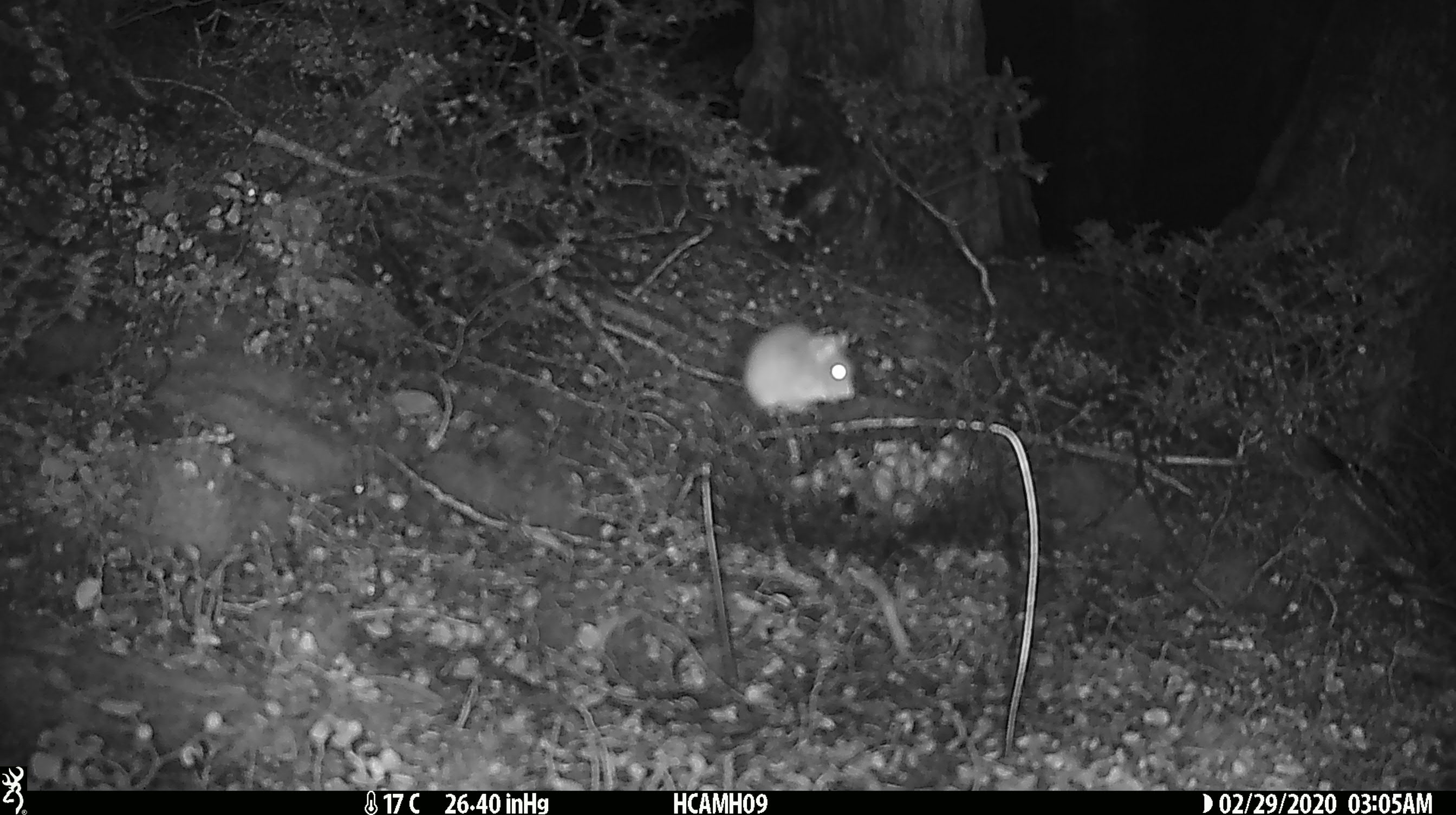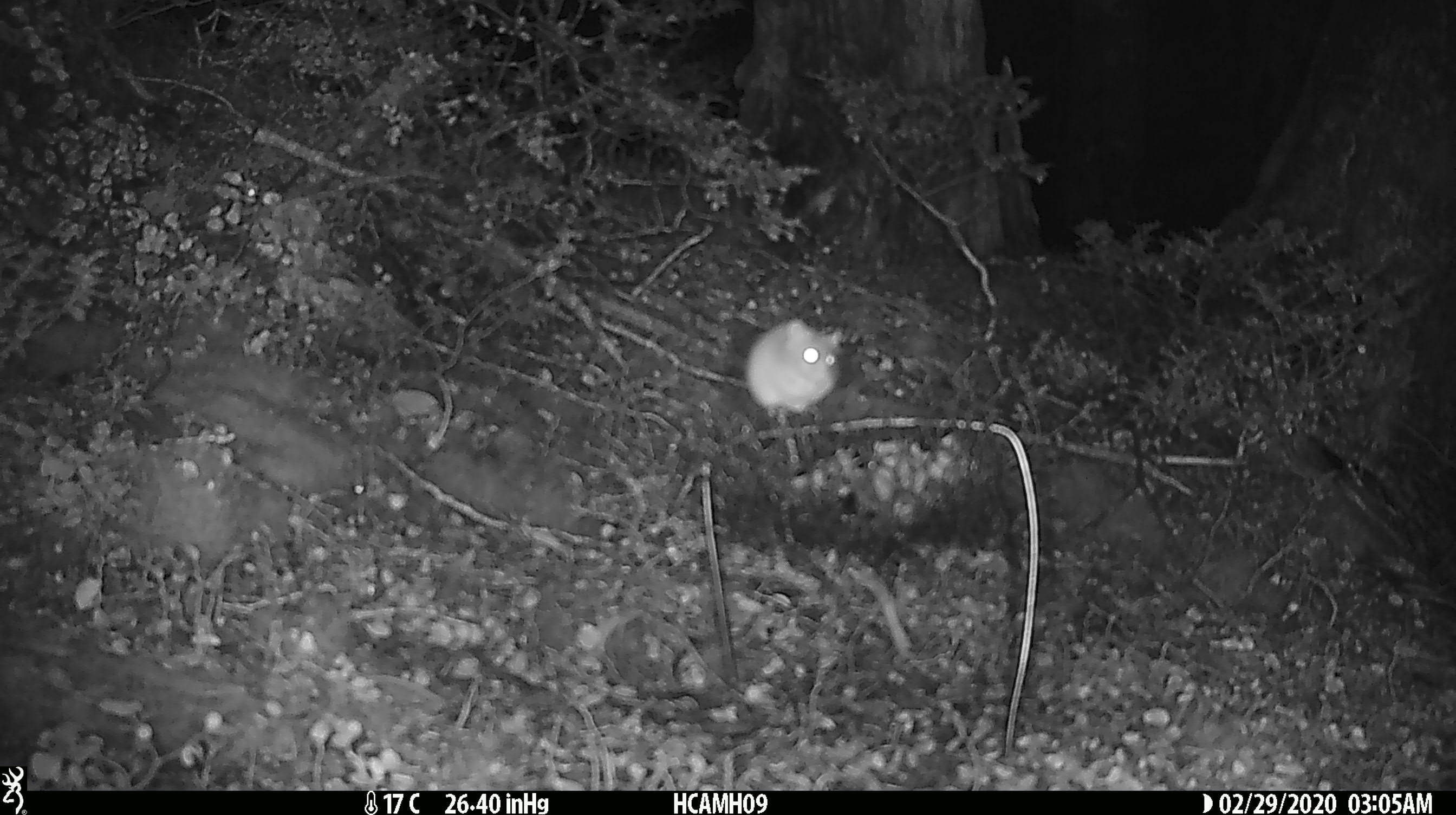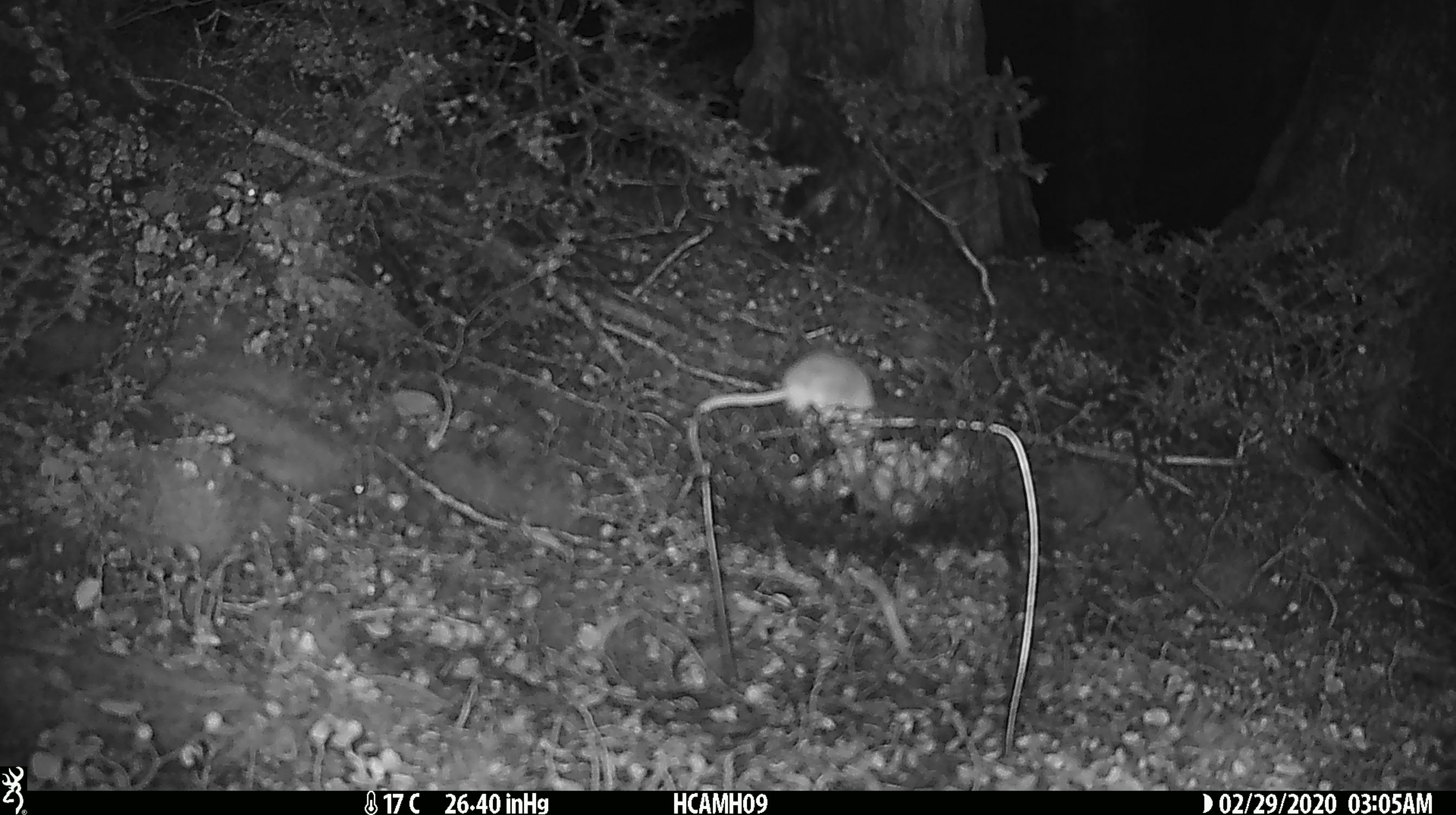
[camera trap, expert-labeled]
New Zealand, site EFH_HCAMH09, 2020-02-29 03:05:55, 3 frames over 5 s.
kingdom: Animalia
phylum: Chordata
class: Mammalia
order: Rodentia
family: Muridae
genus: Mus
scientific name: Mus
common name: mouse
Mouse (Mus).